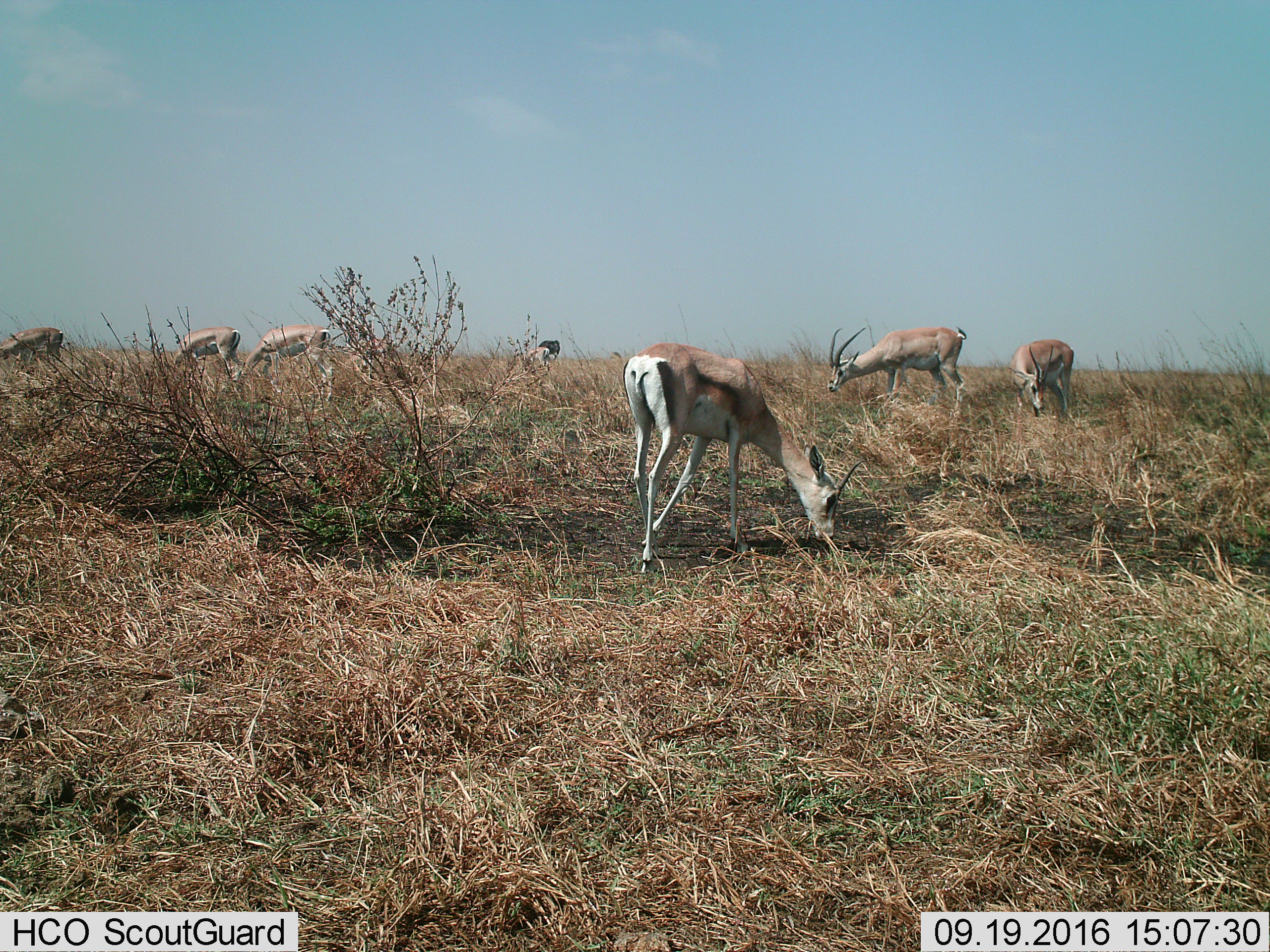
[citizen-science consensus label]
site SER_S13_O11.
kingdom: Animalia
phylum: Chordata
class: Mammalia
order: Artiodactyla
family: Bovidae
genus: Nanger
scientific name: Nanger granti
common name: grant's gazelle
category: gazellegrants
Gazellegrants (grant's gazelle) (Nanger granti), count 7. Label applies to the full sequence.